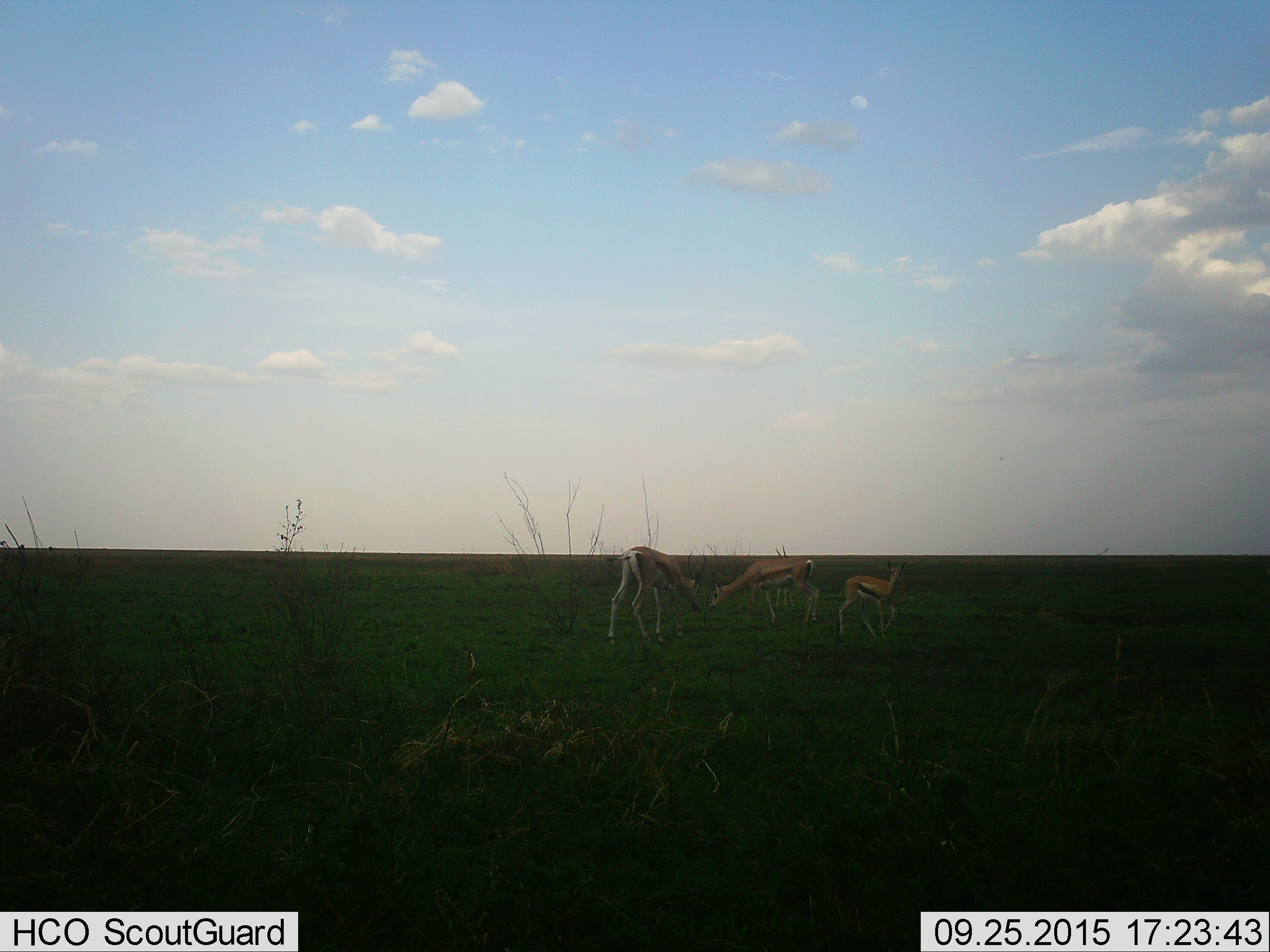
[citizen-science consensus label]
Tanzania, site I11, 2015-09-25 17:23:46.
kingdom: Animalia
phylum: Chordata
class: Mammalia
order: Artiodactyla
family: Bovidae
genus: Eudorcas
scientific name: Eudorcas thomsonii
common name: thomson's gazelle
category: gazellethomsons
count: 3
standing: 57%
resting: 0%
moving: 29%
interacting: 0%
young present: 71%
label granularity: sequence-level